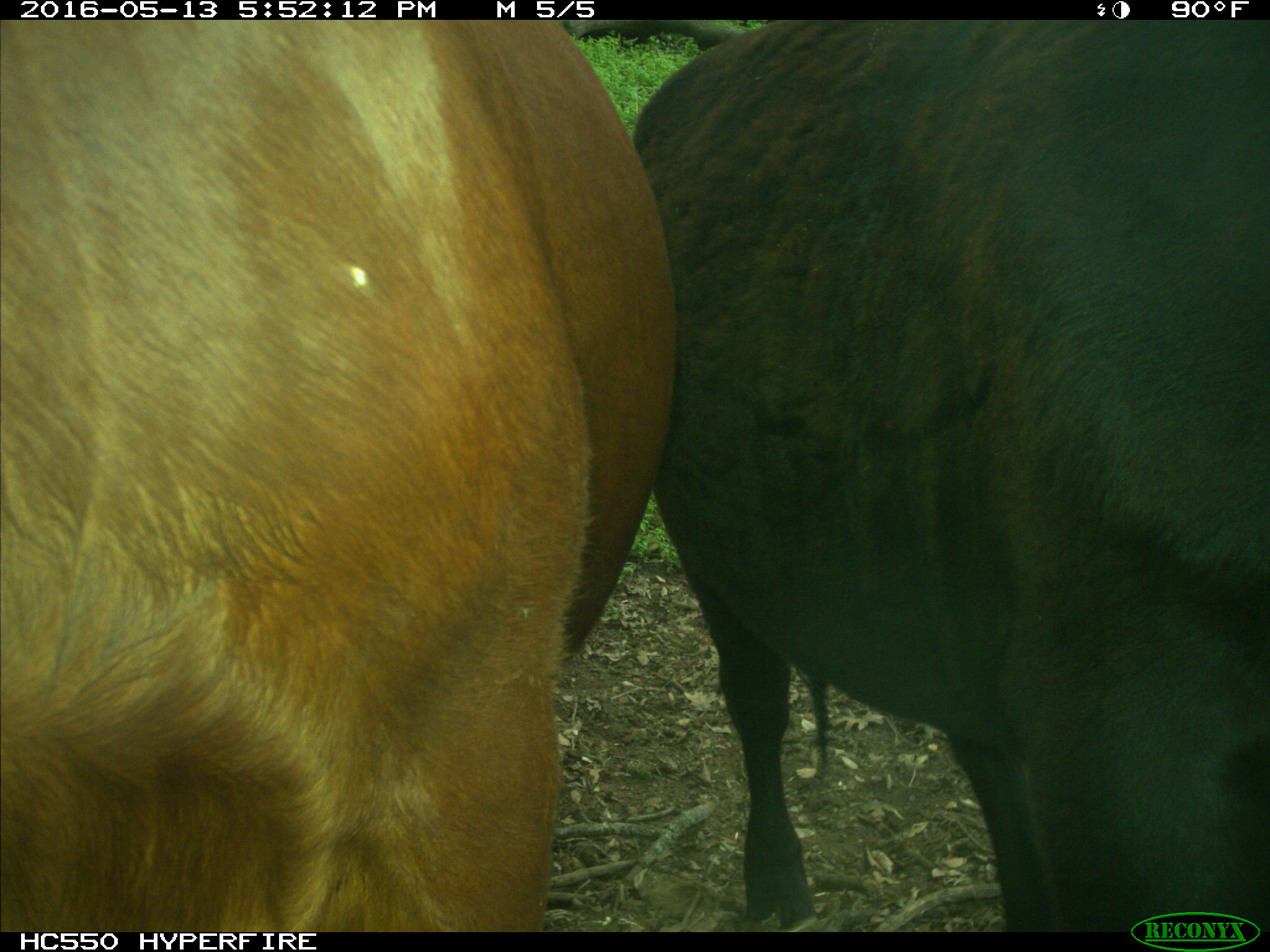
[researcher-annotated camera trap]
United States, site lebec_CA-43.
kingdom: Animalia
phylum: Chordata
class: Mammalia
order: Artiodactyla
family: Bovidae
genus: Bos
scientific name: Bos taurus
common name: domestic cow